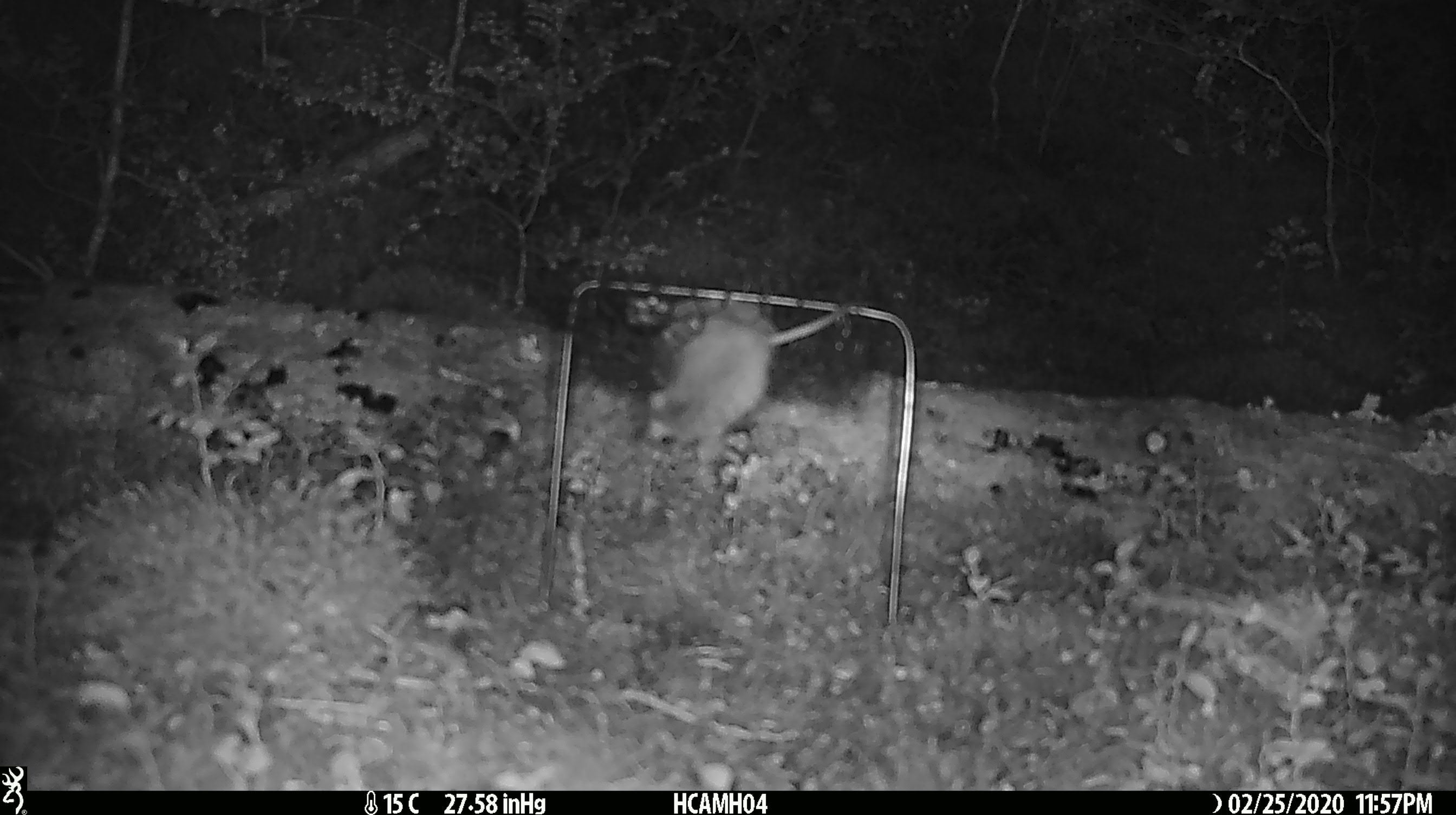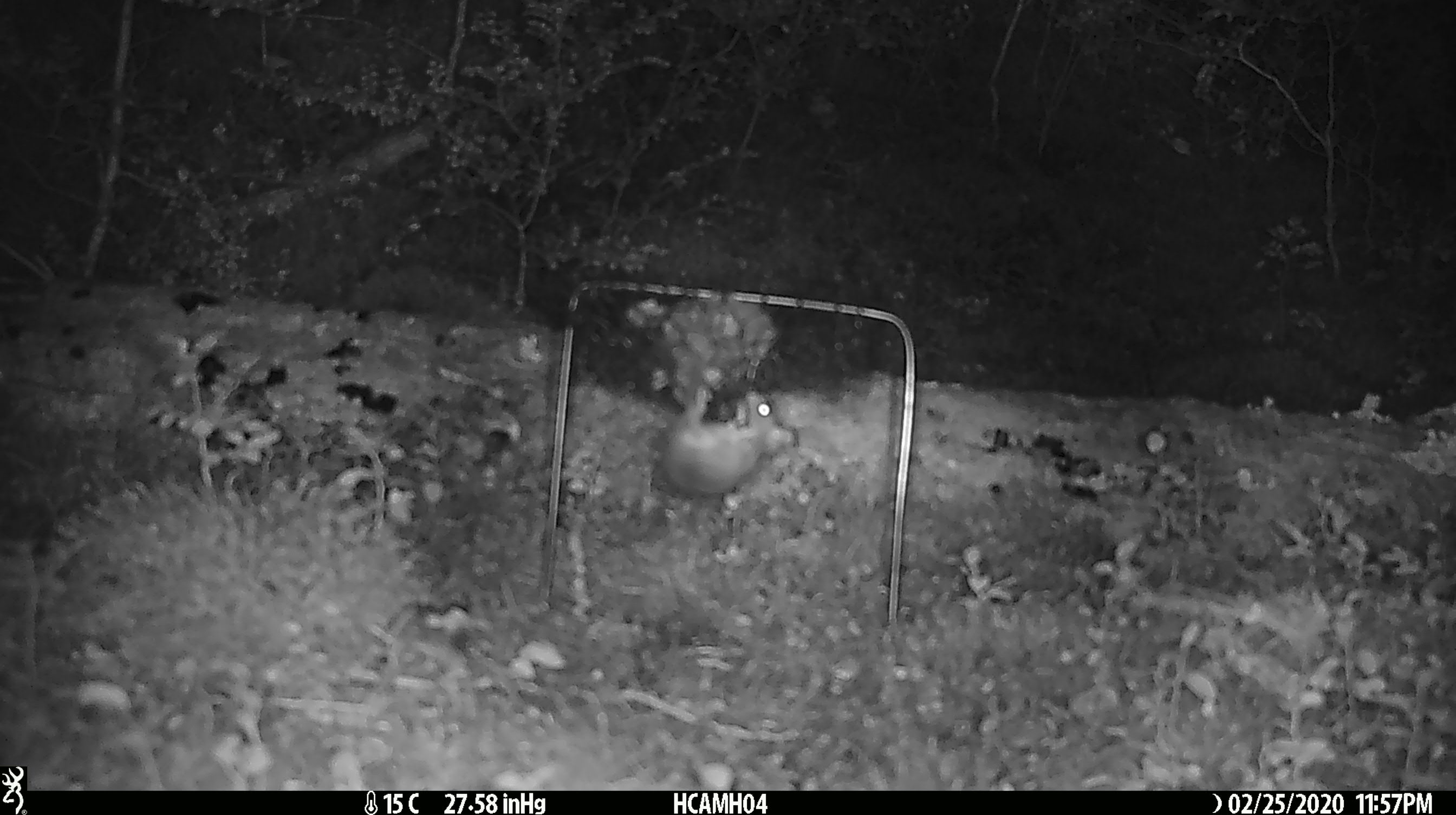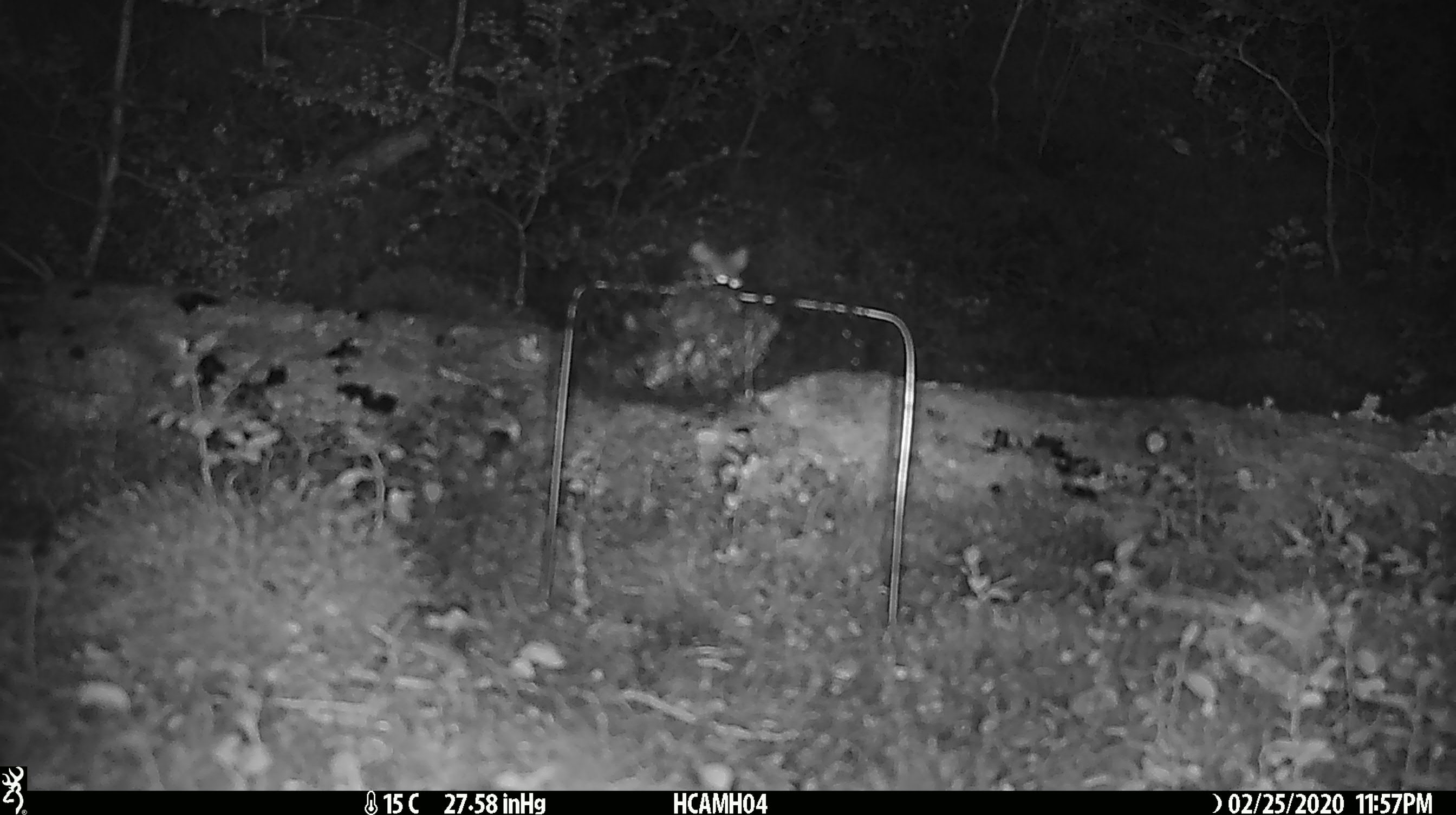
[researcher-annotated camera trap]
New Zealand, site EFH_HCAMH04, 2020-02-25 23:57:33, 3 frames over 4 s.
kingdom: Animalia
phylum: Chordata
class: Mammalia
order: Rodentia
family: Muridae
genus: Mus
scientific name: Mus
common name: mouse